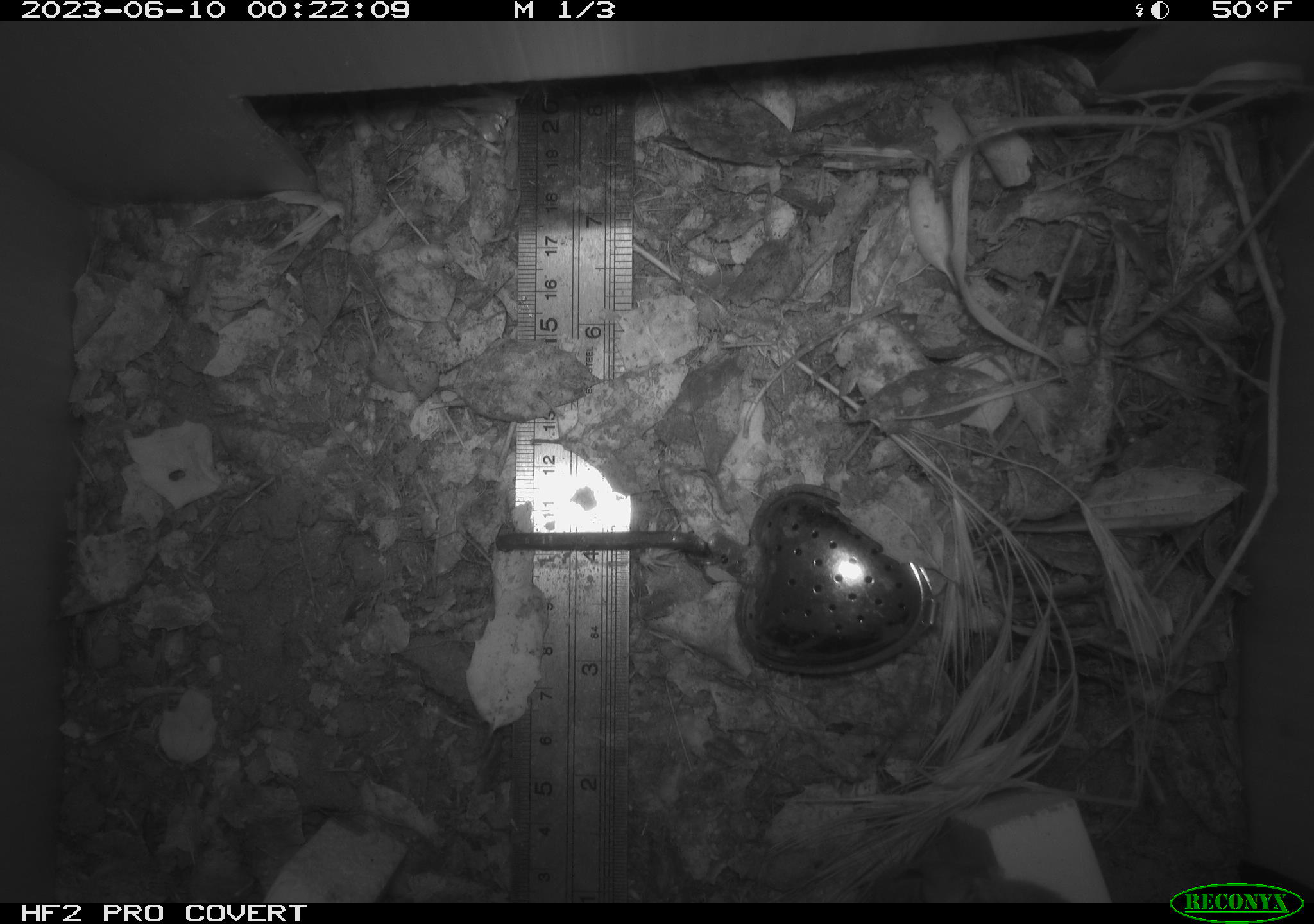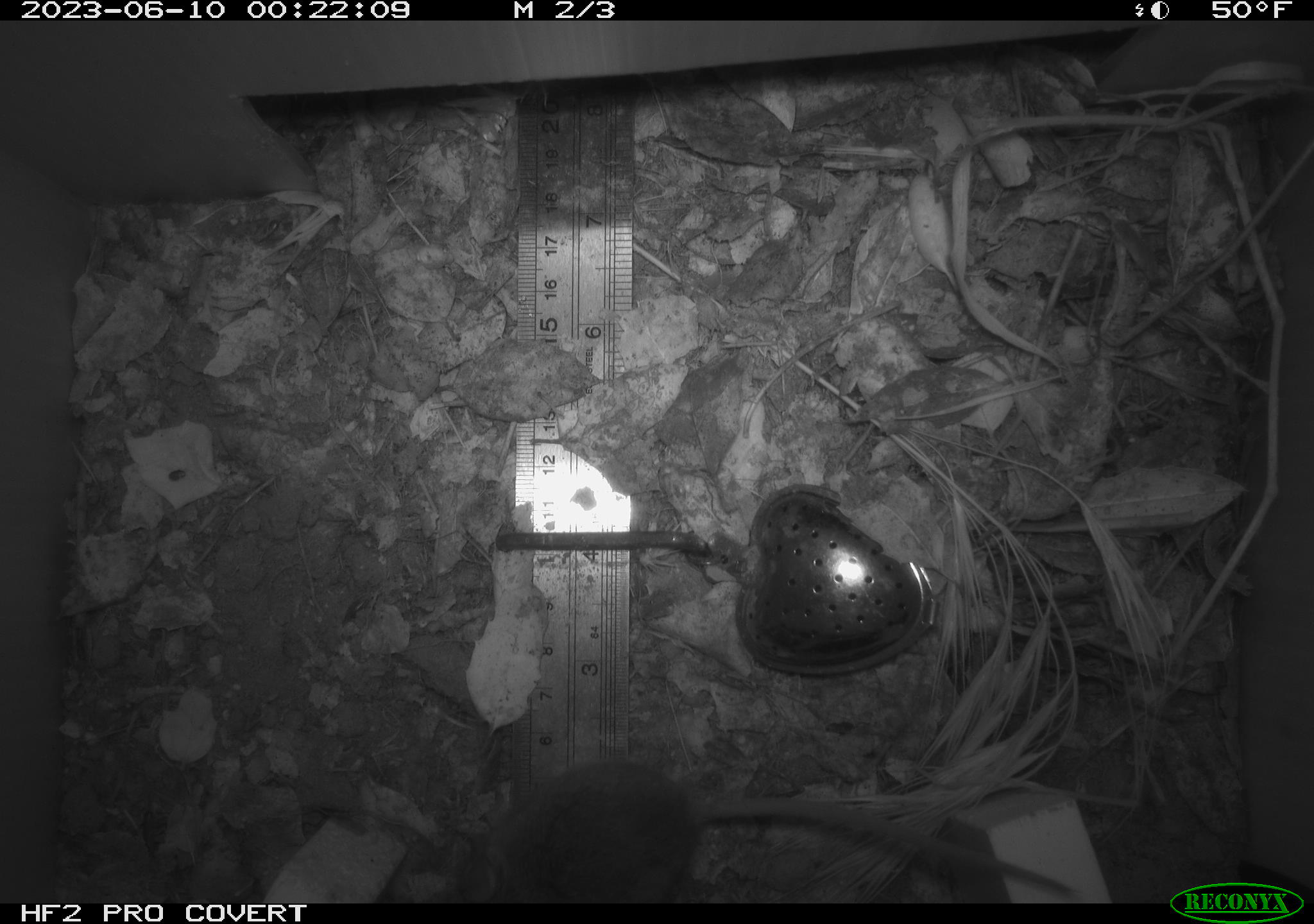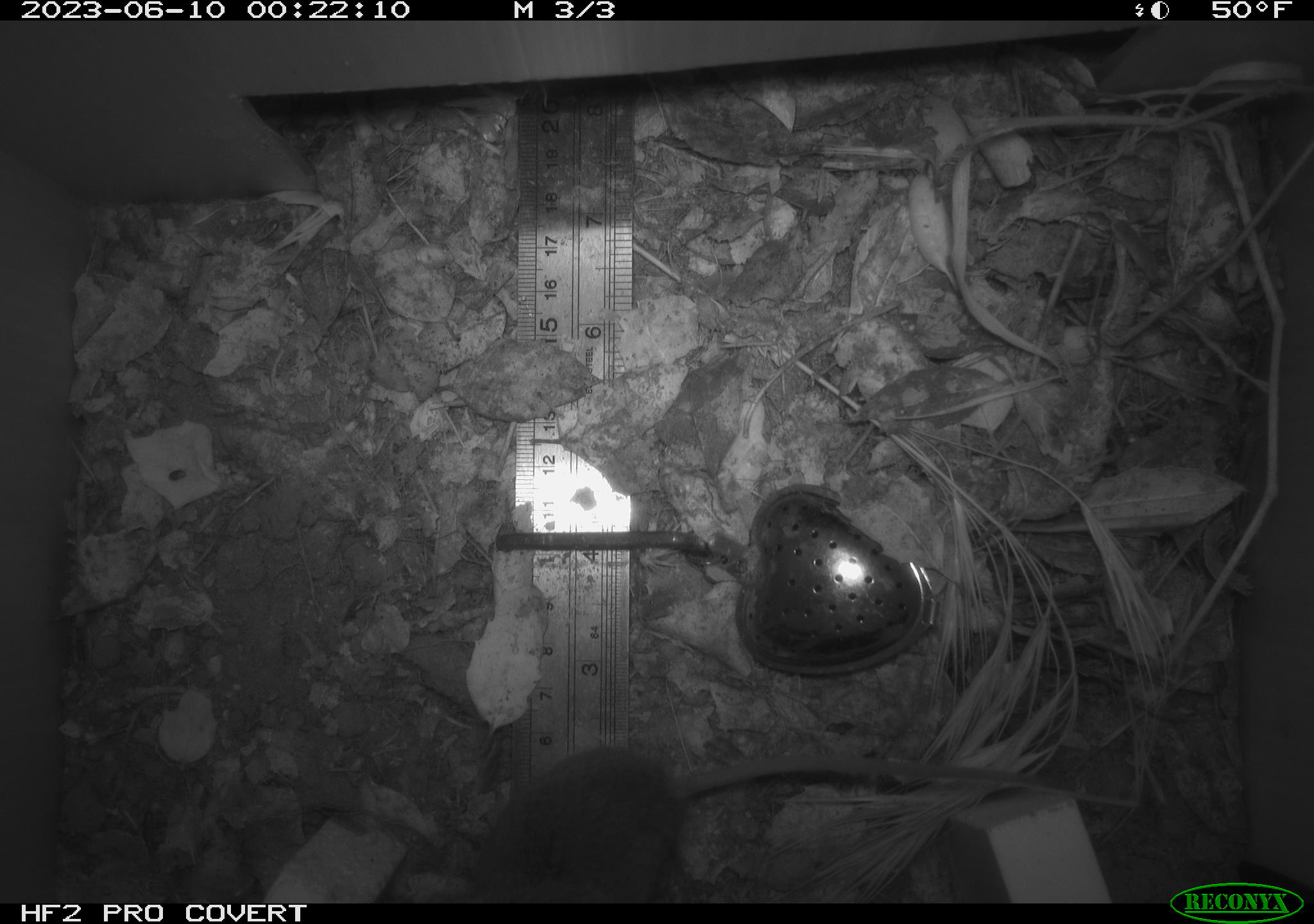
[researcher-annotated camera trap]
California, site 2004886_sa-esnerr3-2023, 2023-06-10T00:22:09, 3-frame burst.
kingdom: Animalia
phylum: Chordata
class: Mammalia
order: Rodentia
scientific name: Rodentia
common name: mouse species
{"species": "mouse species (Rodentia)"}